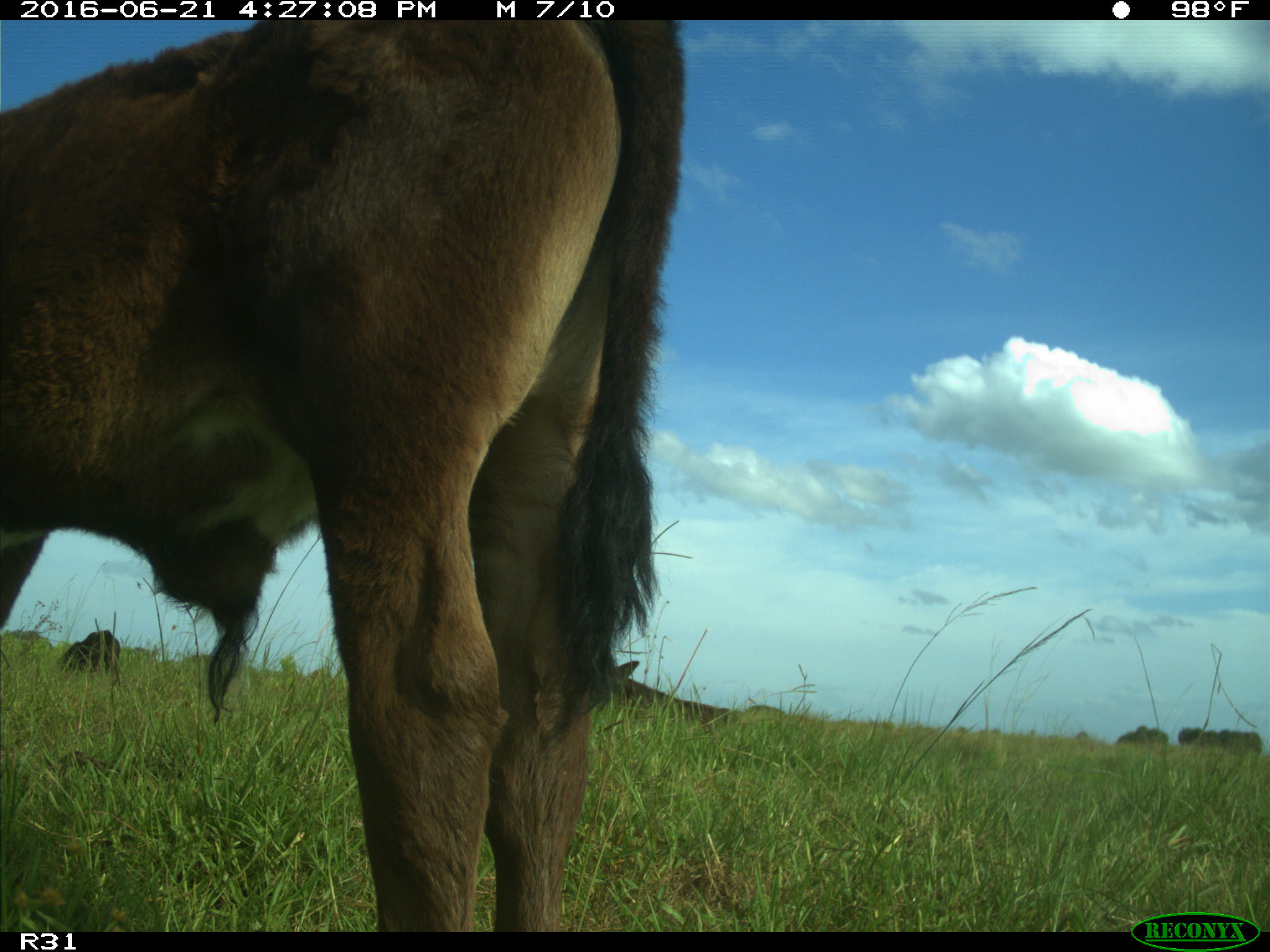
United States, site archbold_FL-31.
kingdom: Animalia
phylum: Chordata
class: Mammalia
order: Artiodactyla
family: Bovidae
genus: Bos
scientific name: Bos taurus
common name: domestic cow